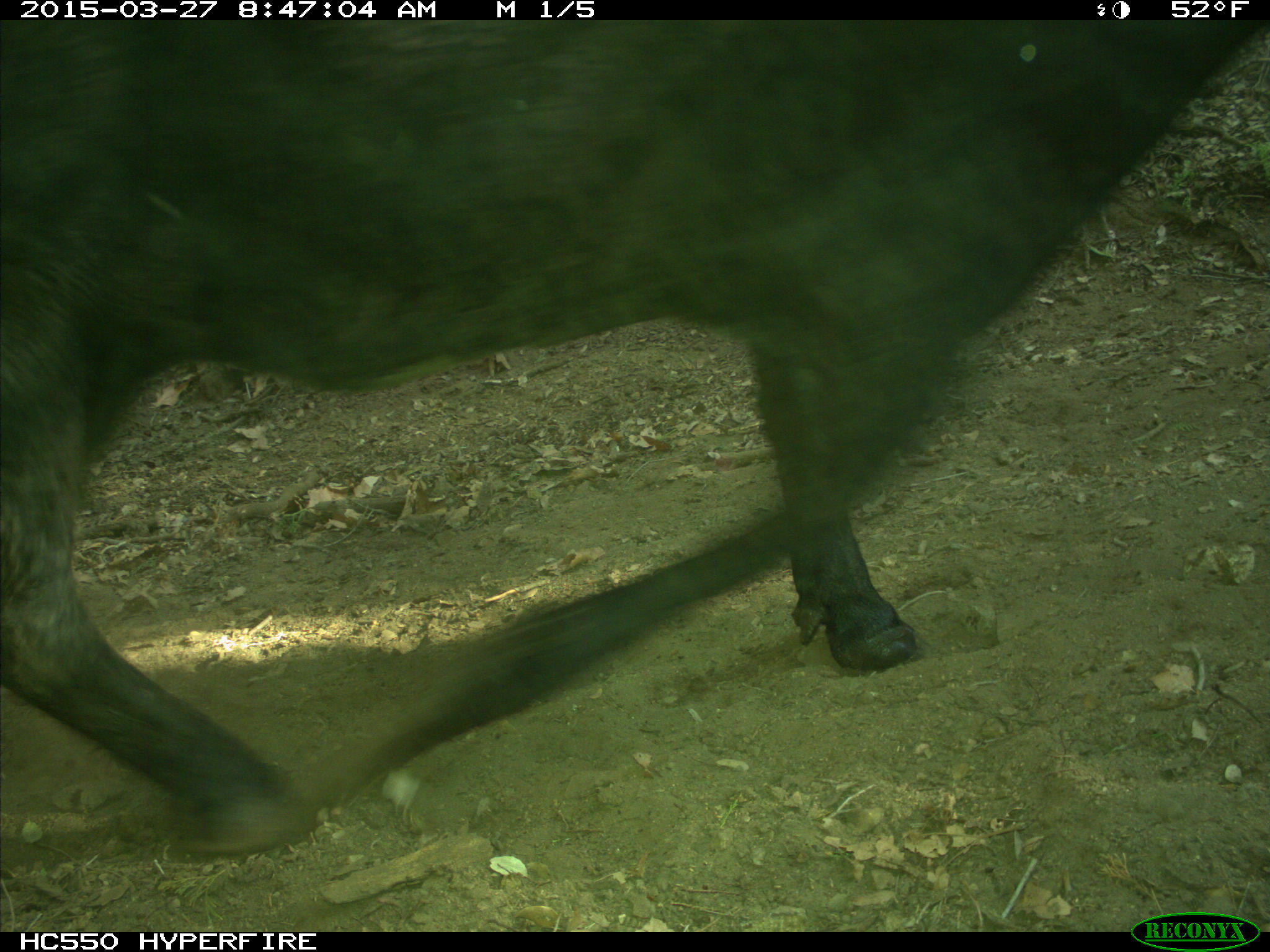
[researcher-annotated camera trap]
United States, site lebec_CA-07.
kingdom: Animalia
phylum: Chordata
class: Mammalia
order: Artiodactyla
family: Bovidae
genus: Bos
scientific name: Bos taurus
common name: domestic cow